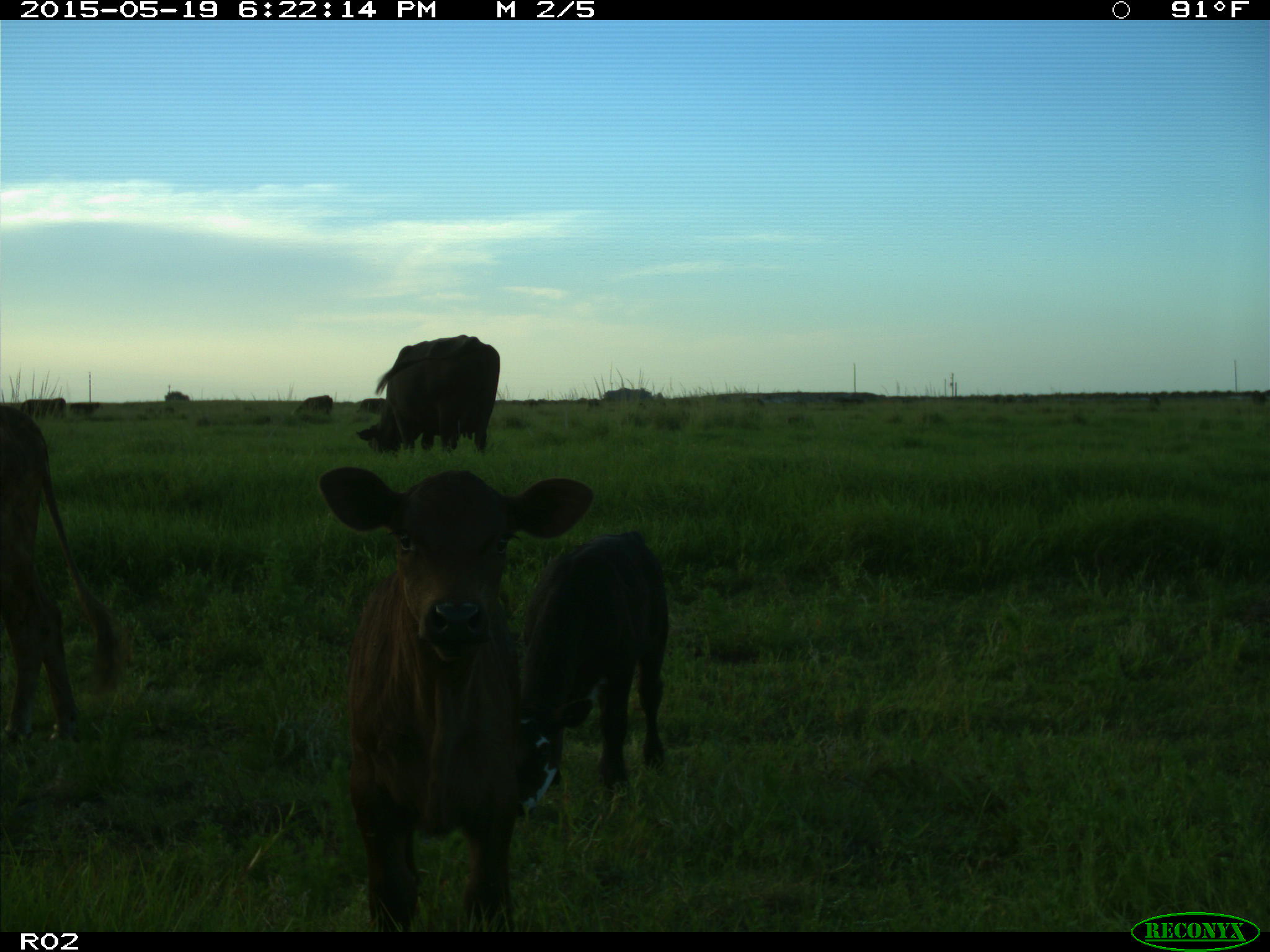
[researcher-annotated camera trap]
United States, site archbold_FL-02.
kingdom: Animalia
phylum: Chordata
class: Mammalia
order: Artiodactyla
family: Bovidae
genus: Bos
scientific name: Bos taurus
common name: domestic cow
Bos taurus (domestic cow).